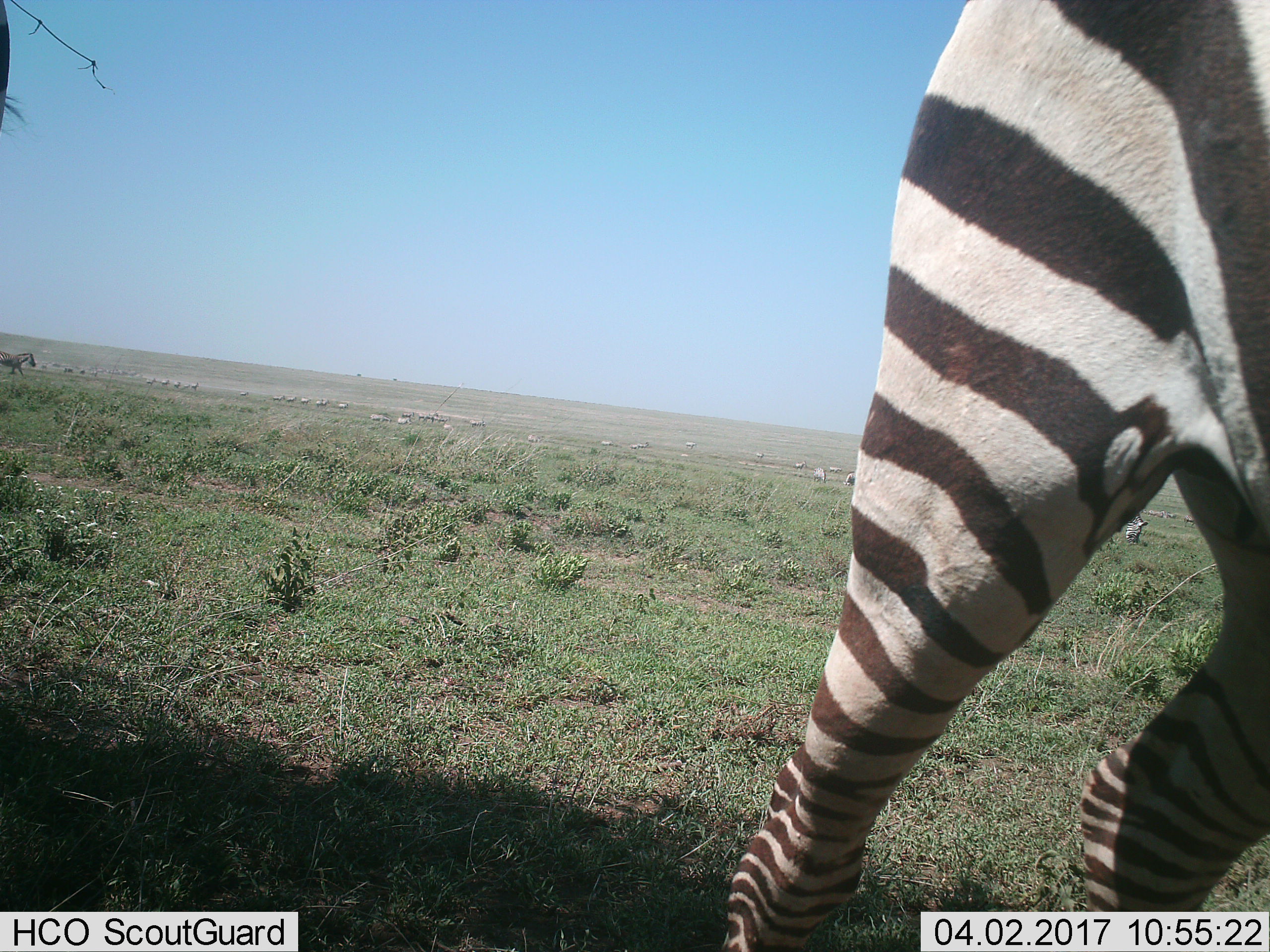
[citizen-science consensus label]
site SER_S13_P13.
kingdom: Animalia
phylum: Chordata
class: Mammalia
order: Perissodactyla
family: Equidae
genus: Equus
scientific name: Equus quagga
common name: plains zebra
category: zebraplains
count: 2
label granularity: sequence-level